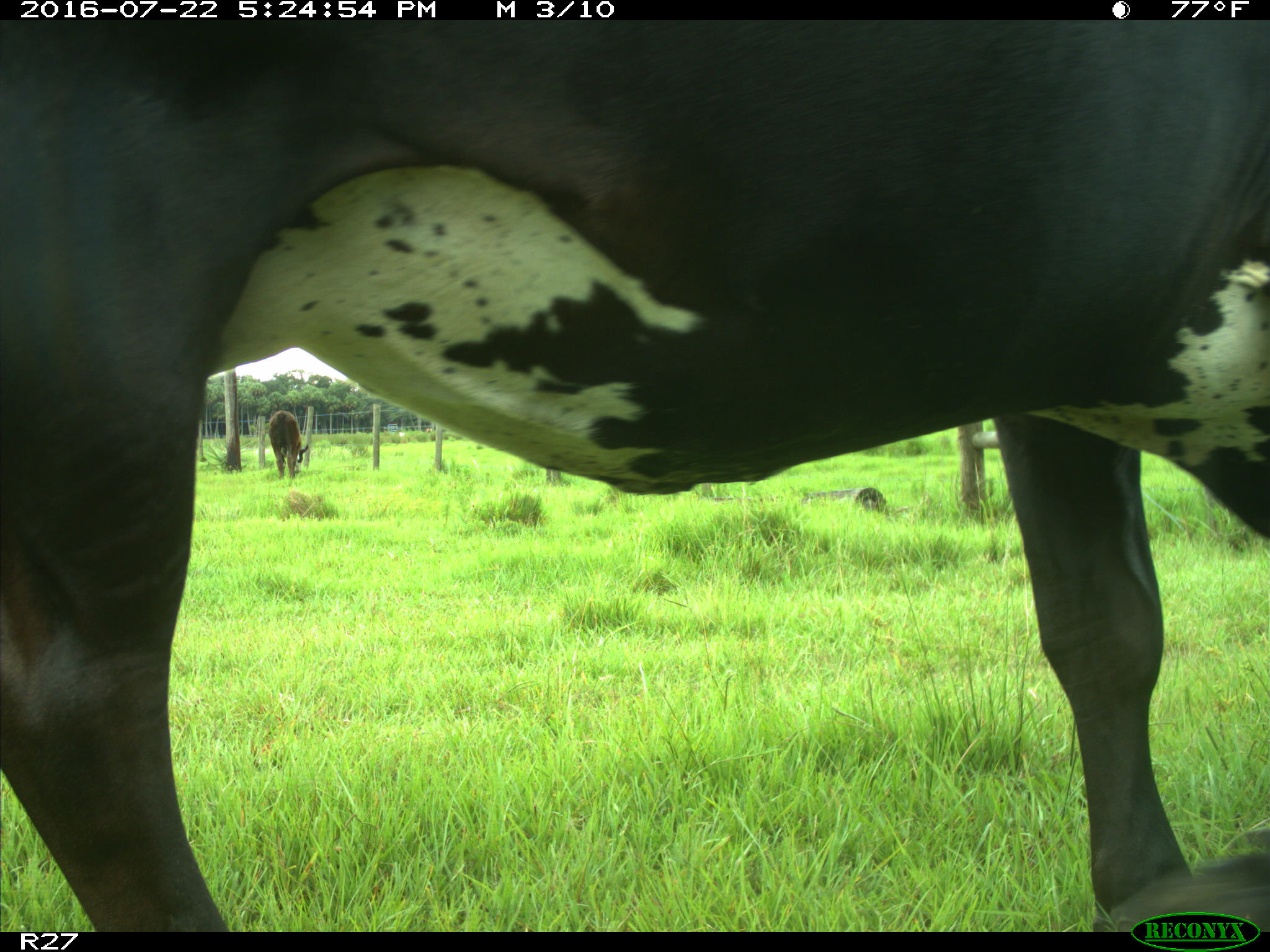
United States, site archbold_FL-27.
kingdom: Animalia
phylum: Chordata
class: Mammalia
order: Artiodactyla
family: Bovidae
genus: Bos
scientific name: Bos taurus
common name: domestic cow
Bos taurus (domestic cow).